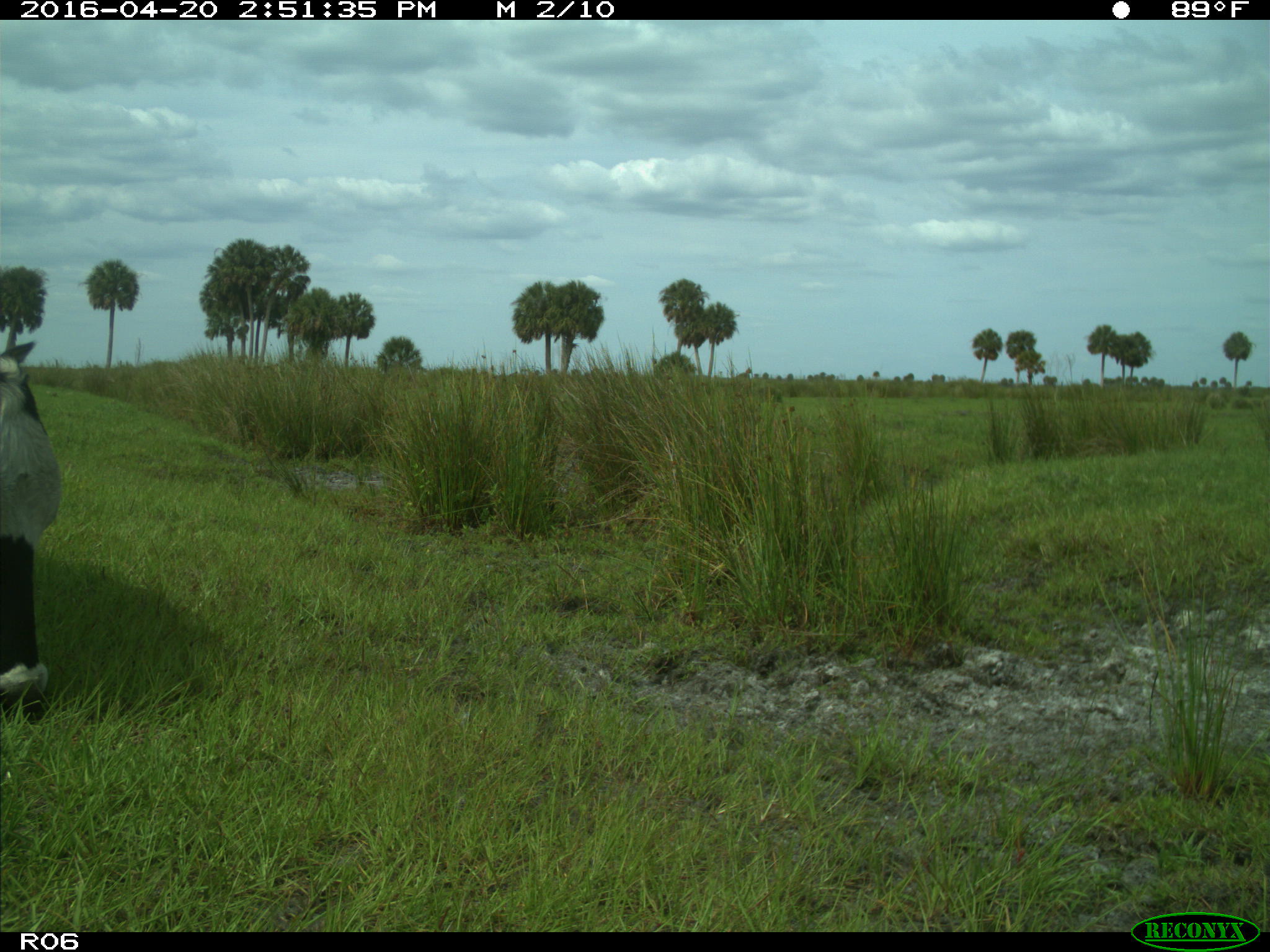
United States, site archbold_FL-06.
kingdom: Animalia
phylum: Chordata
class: Mammalia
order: Artiodactyla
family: Bovidae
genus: Bos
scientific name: Bos taurus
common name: domestic cow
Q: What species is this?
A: Bos taurus (domestic cow).